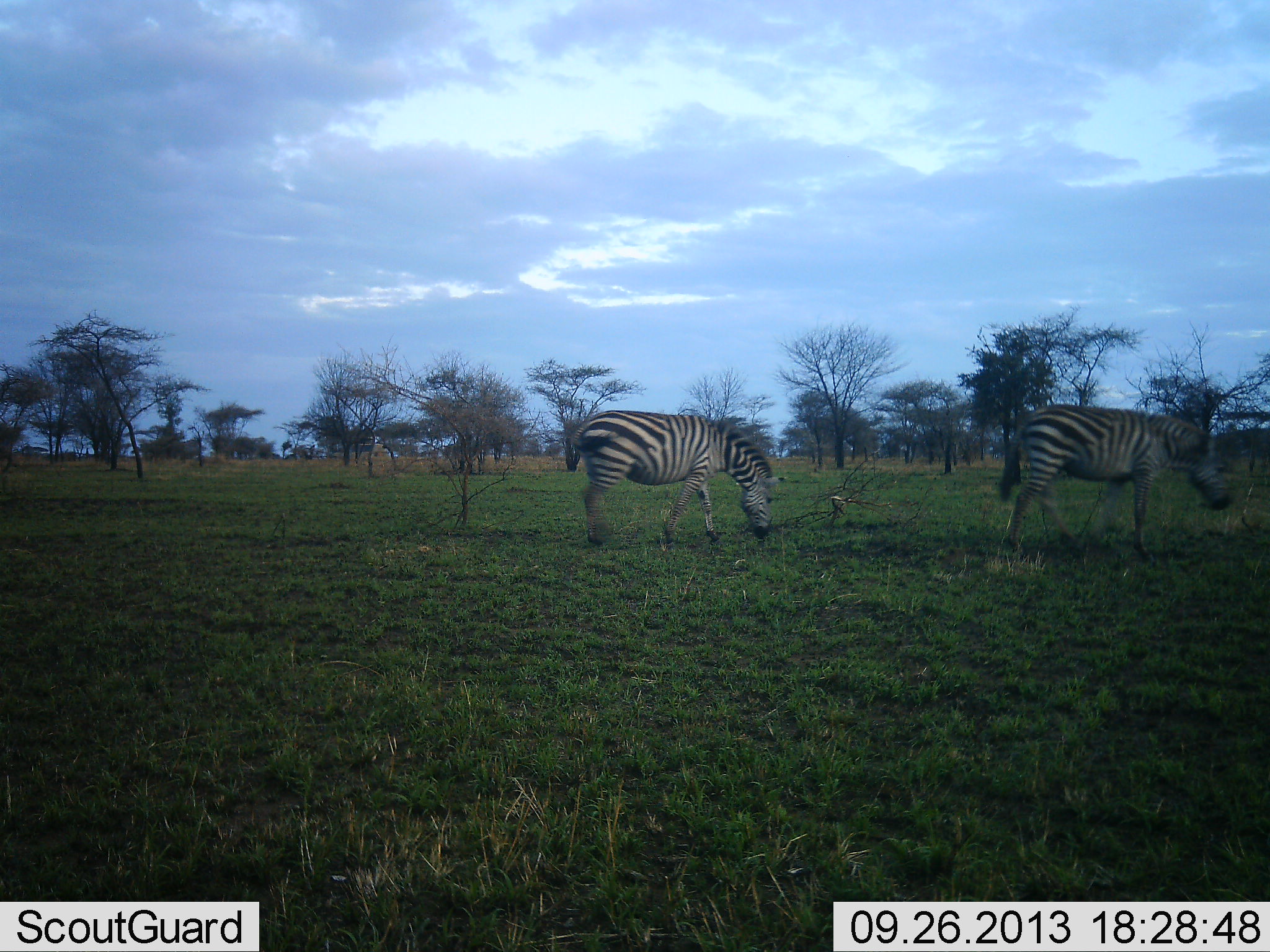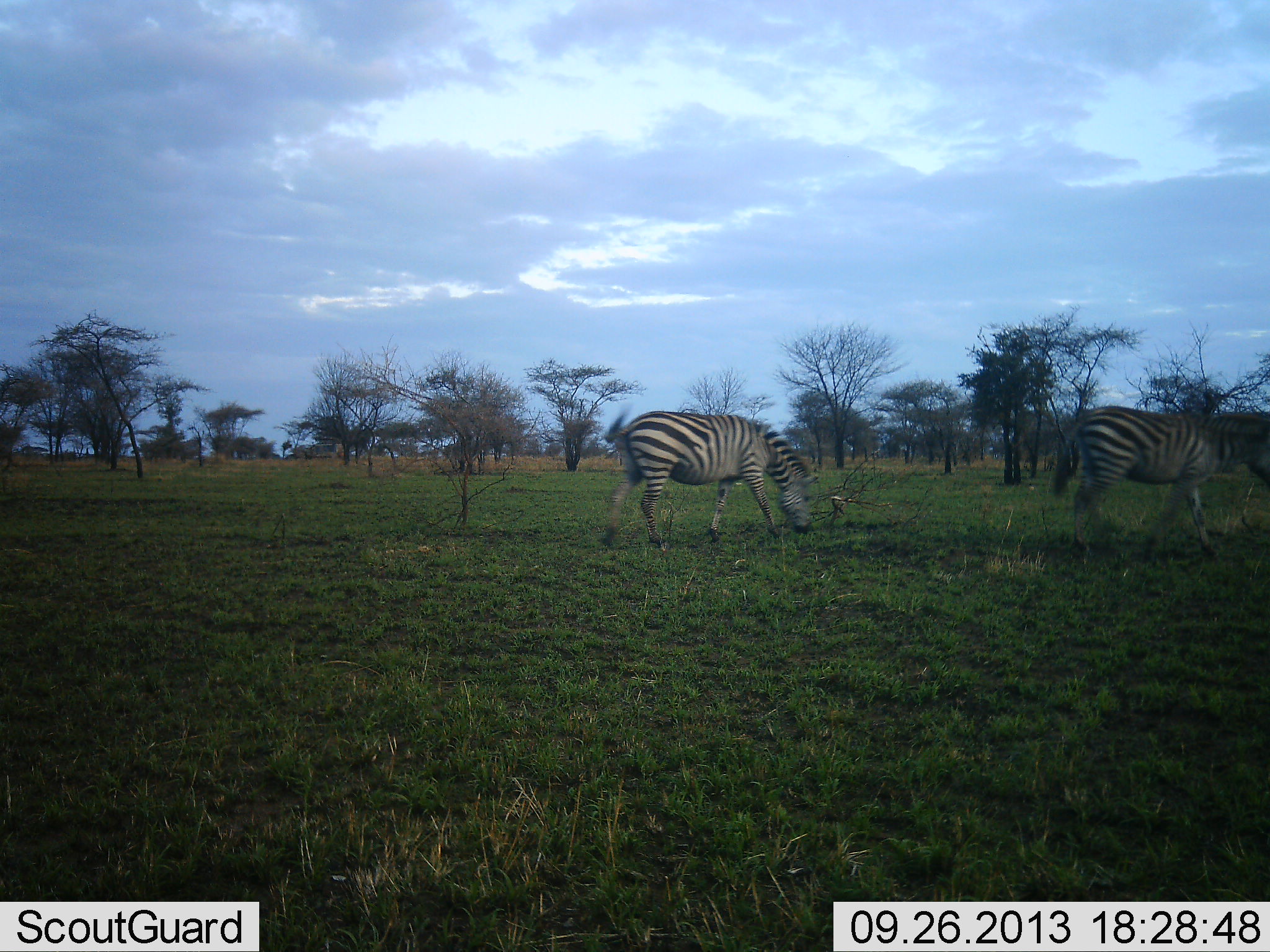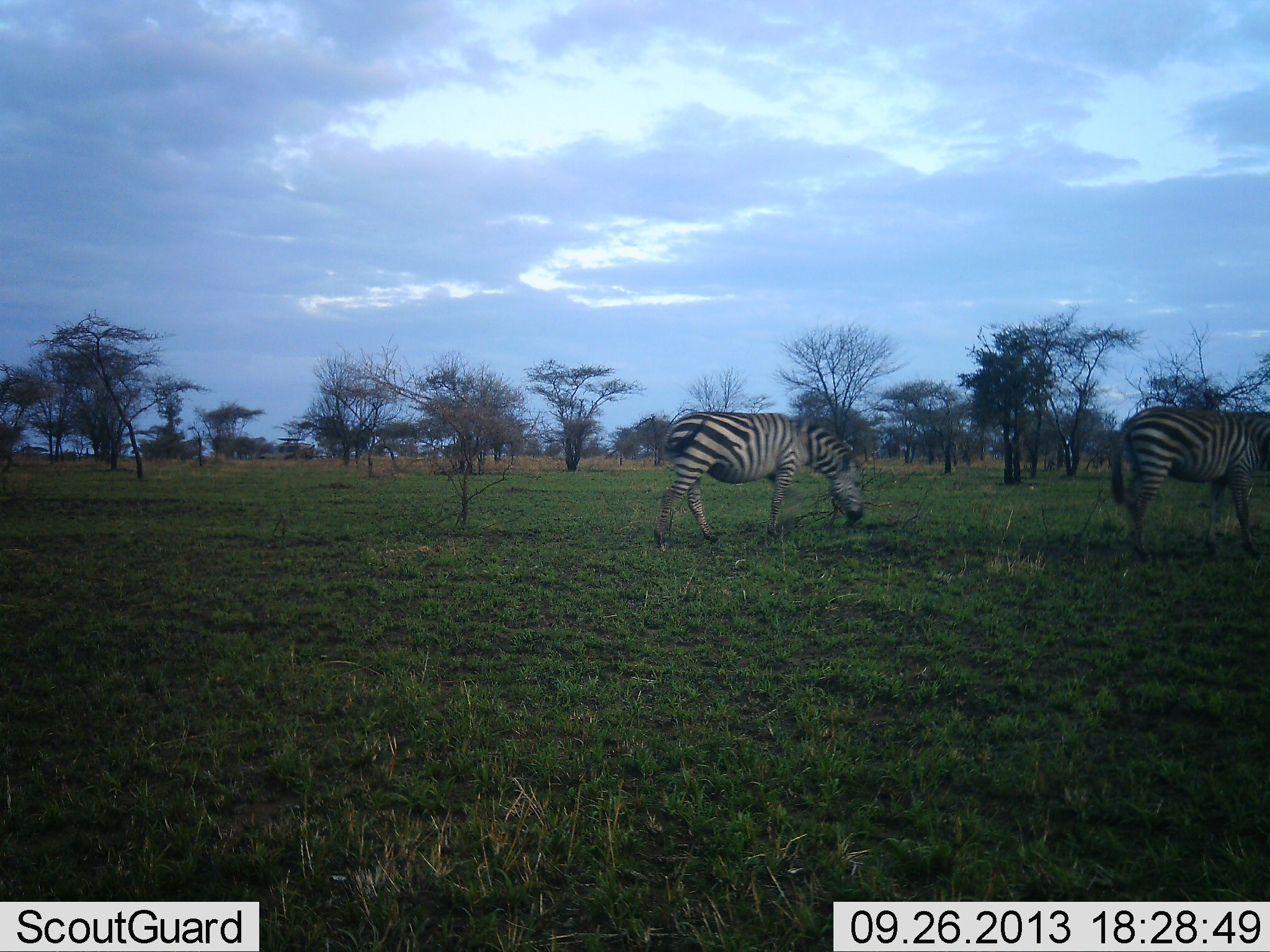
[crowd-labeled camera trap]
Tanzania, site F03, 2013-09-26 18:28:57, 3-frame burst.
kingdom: Animalia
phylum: Chordata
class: Mammalia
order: Perissodactyla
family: Equidae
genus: Equus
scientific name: Equus quagga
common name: plains zebra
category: zebra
Zebra (plains zebra) (Equus quagga), count 2. Behavior (volunteer vote fractions): standing 12%, resting 0%, moving 69%, interacting 0%. Young present (vote fraction): 0%. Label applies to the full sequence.